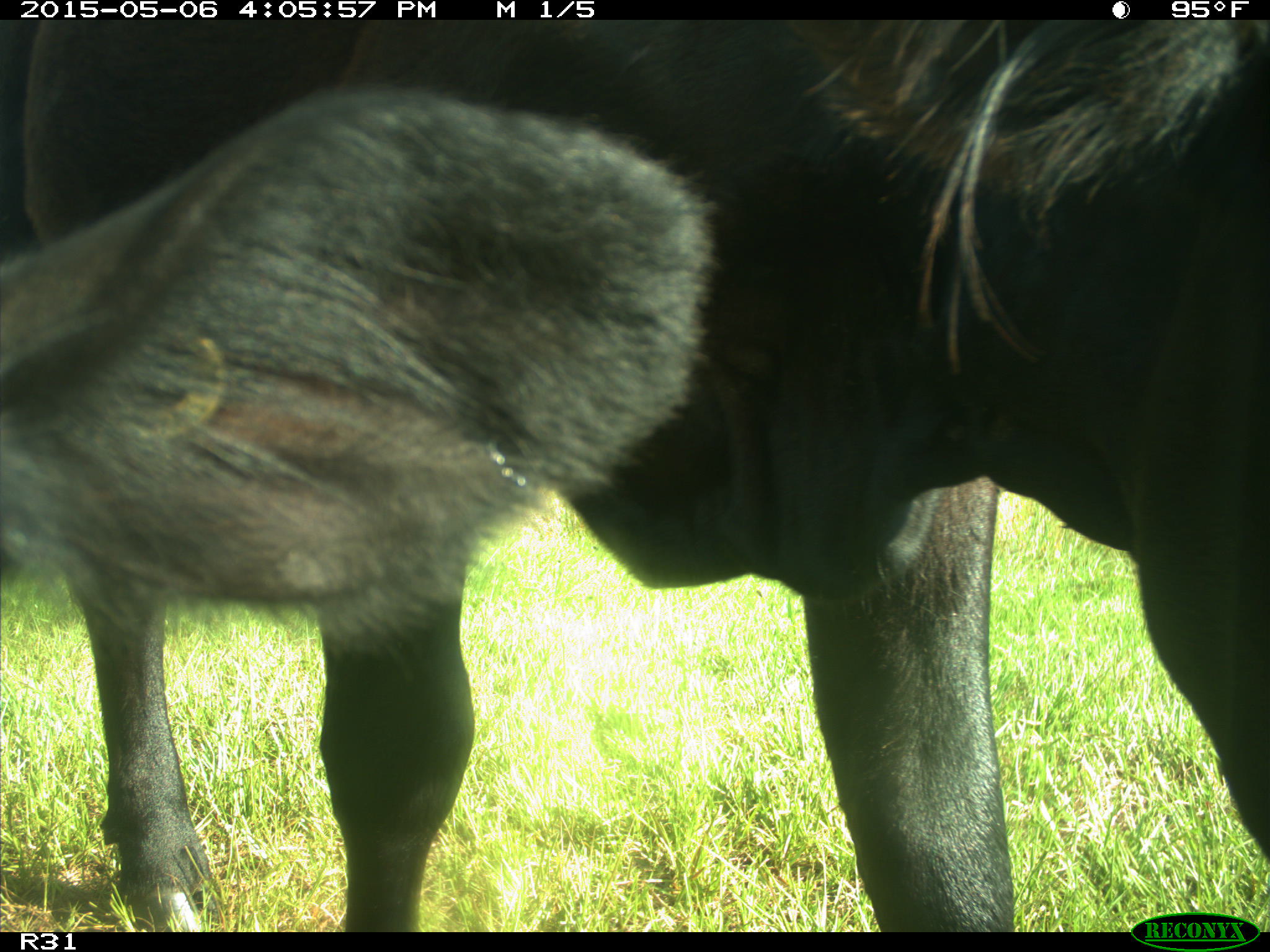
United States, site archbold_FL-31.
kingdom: Animalia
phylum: Chordata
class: Mammalia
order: Artiodactyla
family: Bovidae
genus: Bos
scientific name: Bos taurus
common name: domestic cow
Bos taurus (domestic cow).